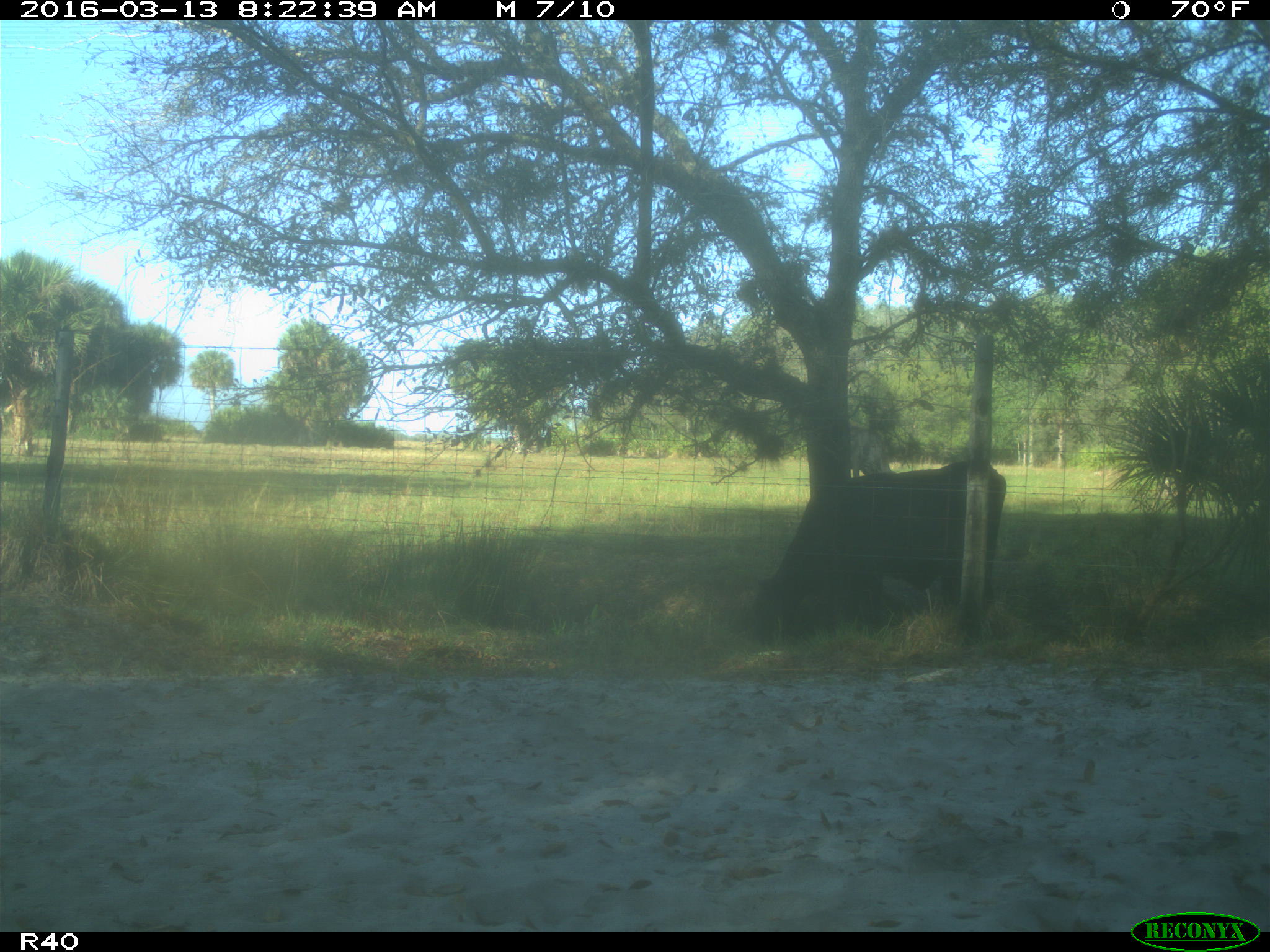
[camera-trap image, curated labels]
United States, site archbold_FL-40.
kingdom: Animalia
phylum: Chordata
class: Mammalia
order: Artiodactyla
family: Bovidae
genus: Bos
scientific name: Bos taurus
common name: domestic cow